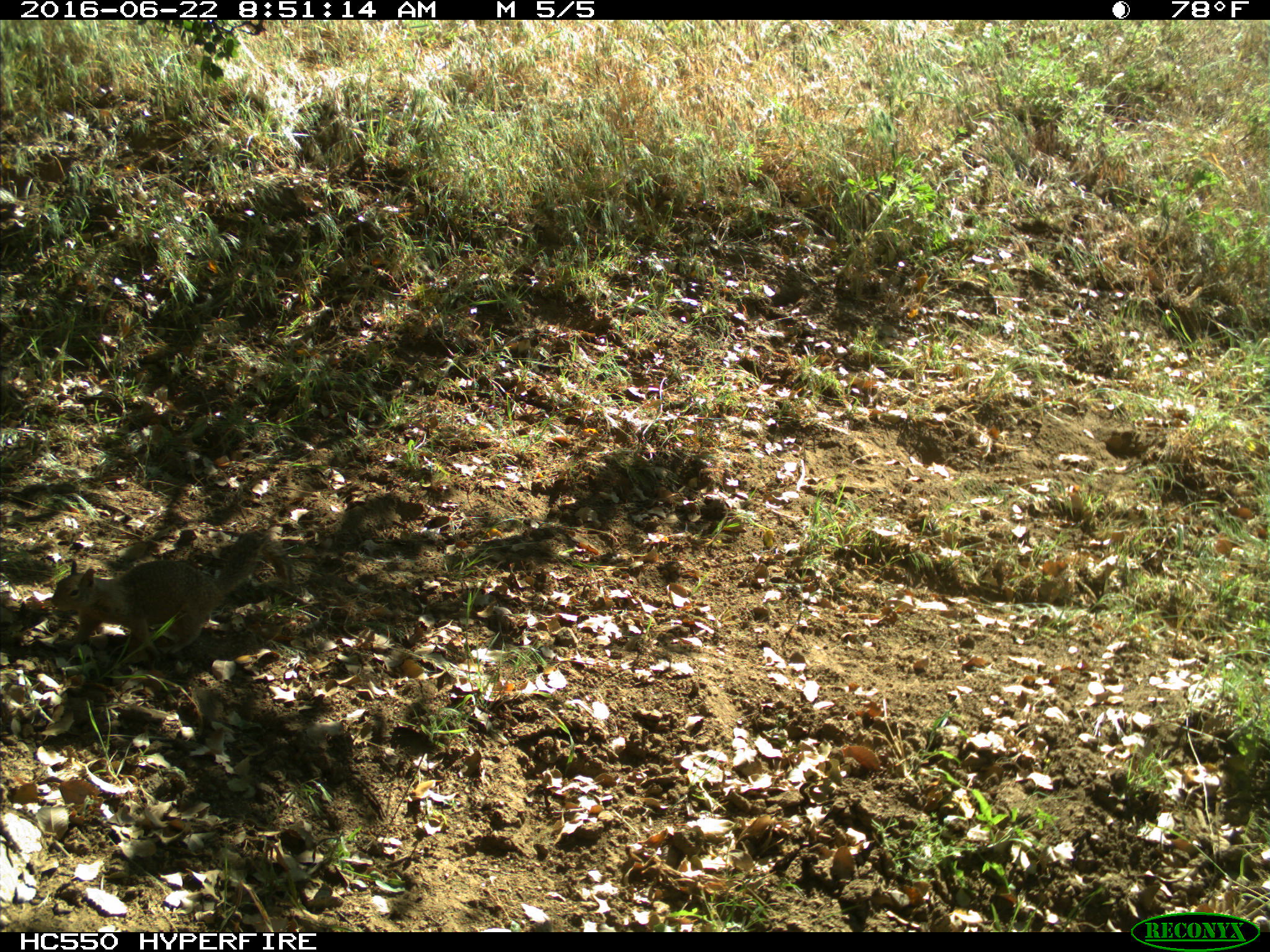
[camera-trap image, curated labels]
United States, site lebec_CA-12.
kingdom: Animalia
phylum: Chordata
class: Mammalia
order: Rodentia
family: Sciuridae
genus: Otospermophilus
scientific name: Otospermophilus beecheyi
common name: california ground squirrel